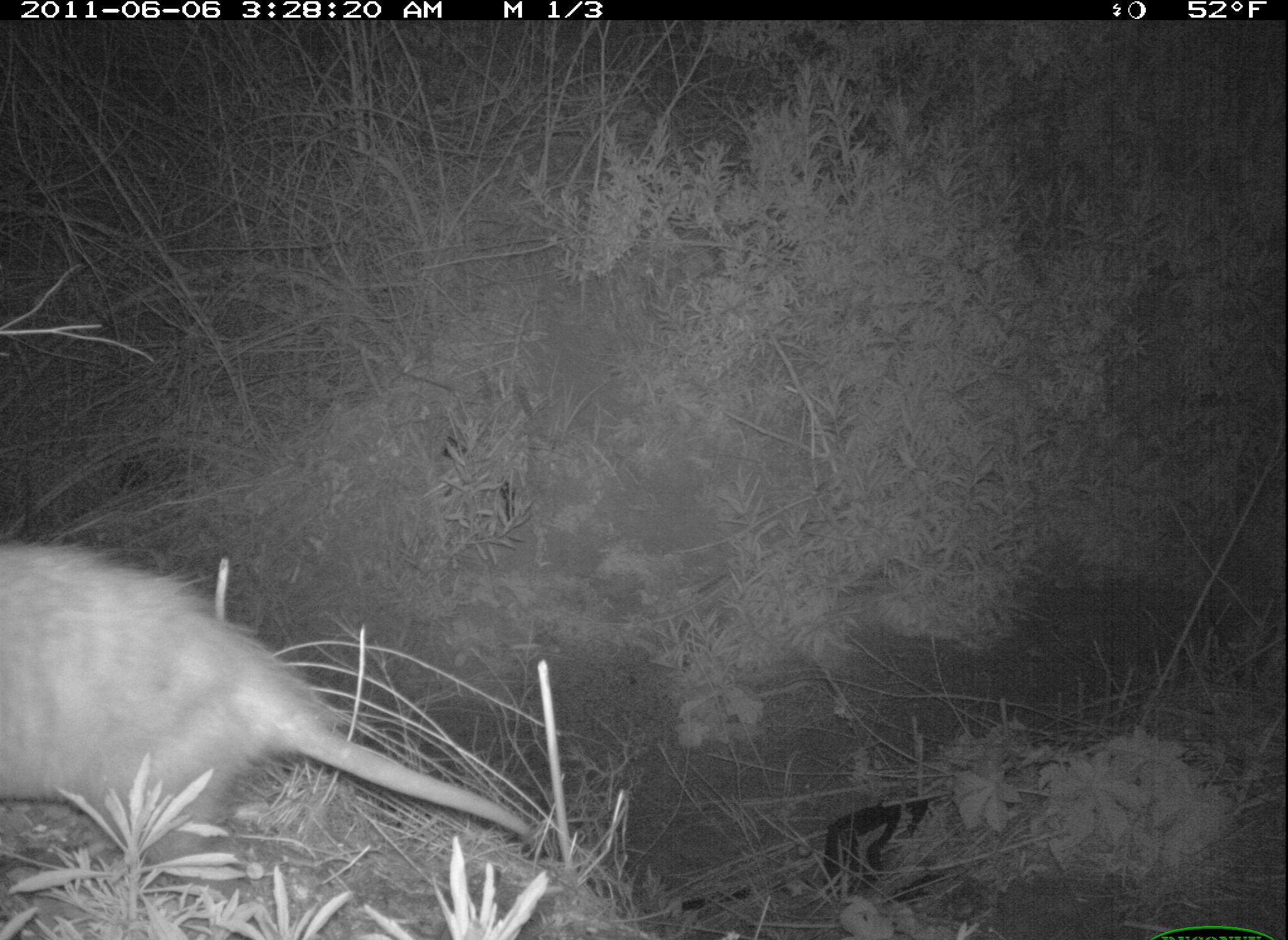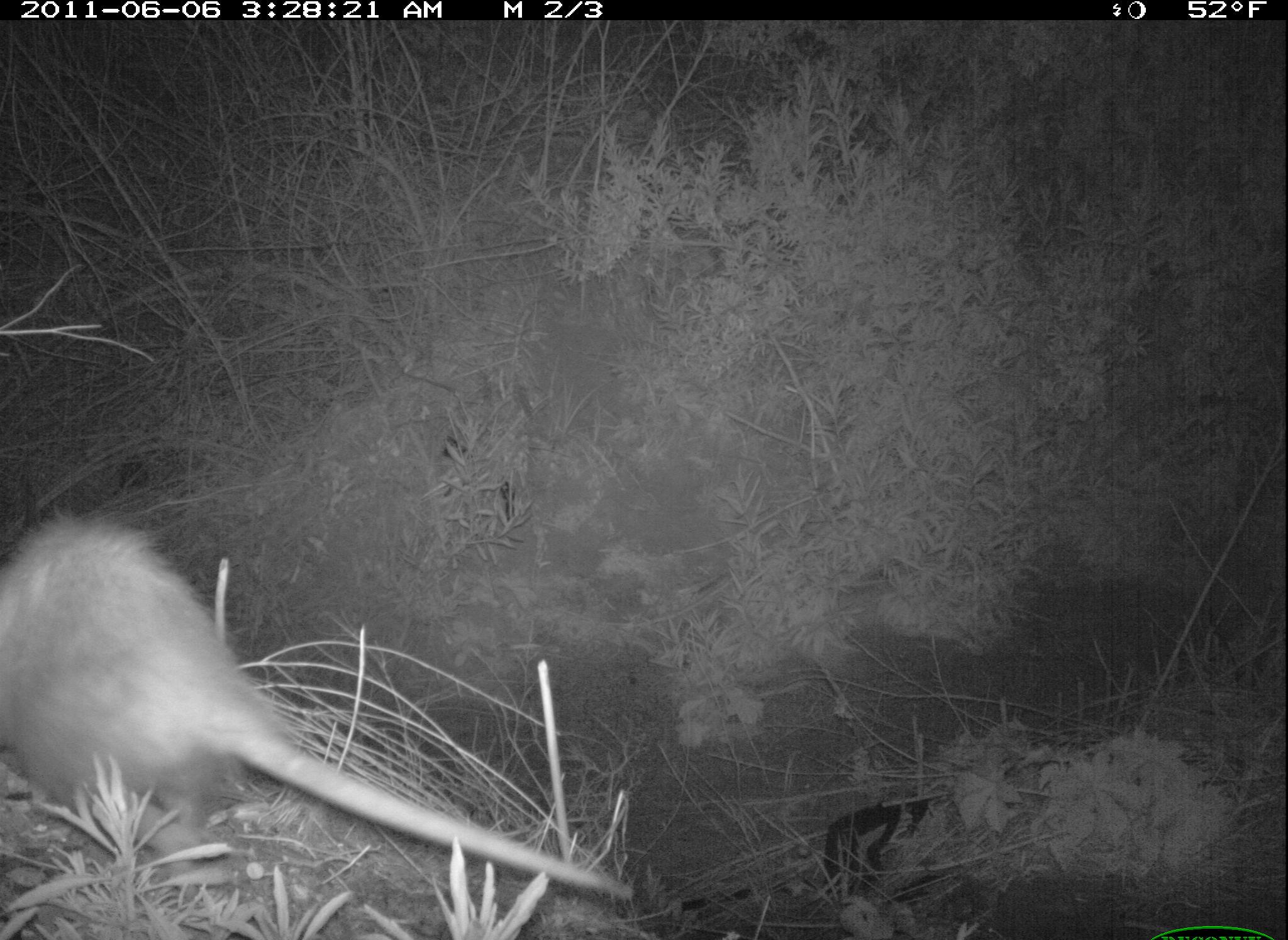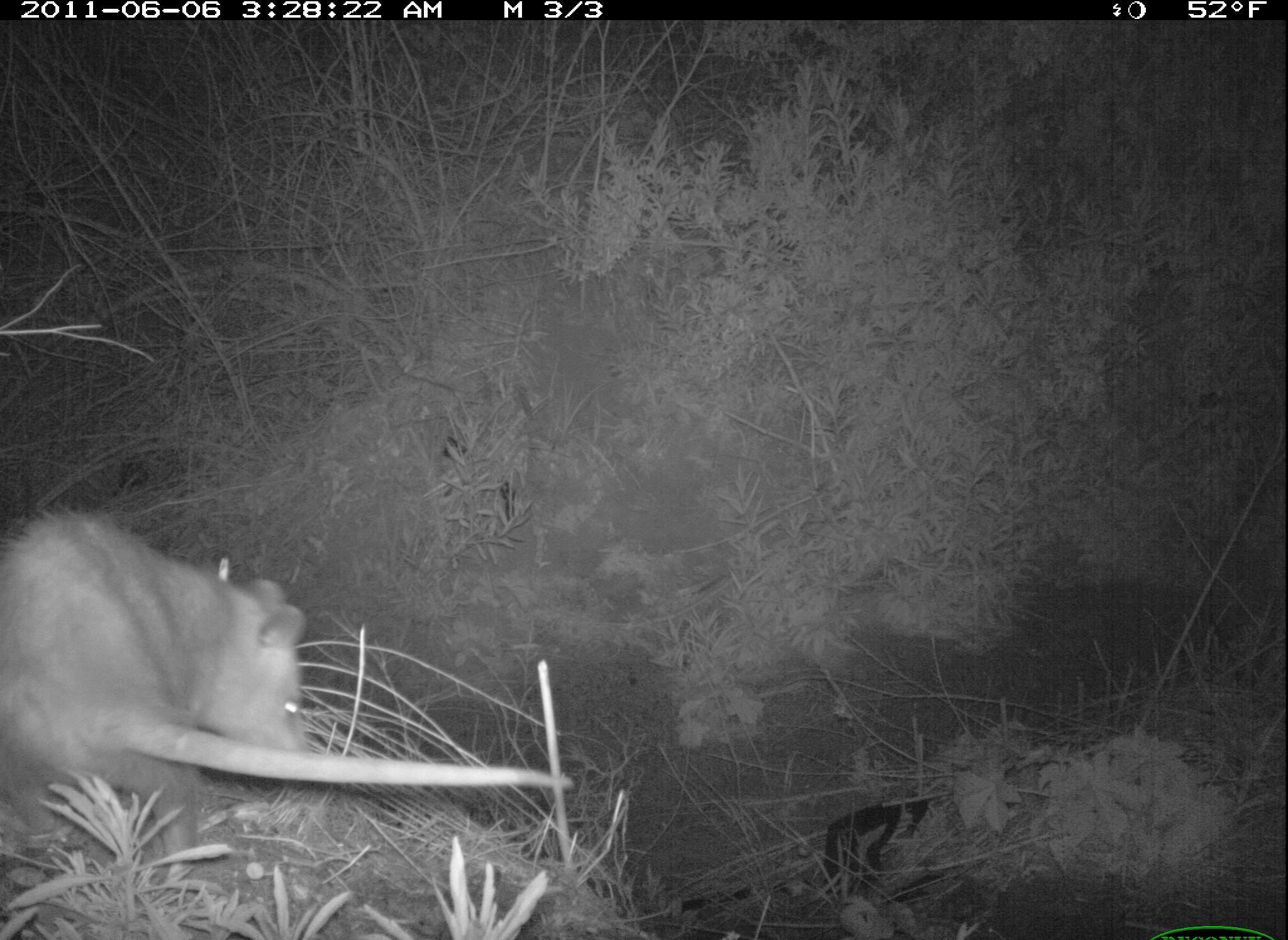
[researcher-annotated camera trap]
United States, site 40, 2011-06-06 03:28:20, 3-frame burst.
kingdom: Animalia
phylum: Chordata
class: Mammalia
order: Didelphimorphia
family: Didelphidae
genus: Didelphis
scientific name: Didelphis virginiana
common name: virginia opossum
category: opossum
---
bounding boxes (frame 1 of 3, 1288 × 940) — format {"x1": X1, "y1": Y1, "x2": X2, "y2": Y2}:
opossum: {"x1": 3, "y1": 527, "x2": 551, "y2": 870}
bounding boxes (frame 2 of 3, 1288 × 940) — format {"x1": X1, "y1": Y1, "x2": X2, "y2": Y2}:
opossum: {"x1": 10, "y1": 486, "x2": 647, "y2": 934}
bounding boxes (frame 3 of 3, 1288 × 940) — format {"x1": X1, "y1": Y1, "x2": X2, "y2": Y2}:
opossum: {"x1": 2, "y1": 491, "x2": 586, "y2": 833}